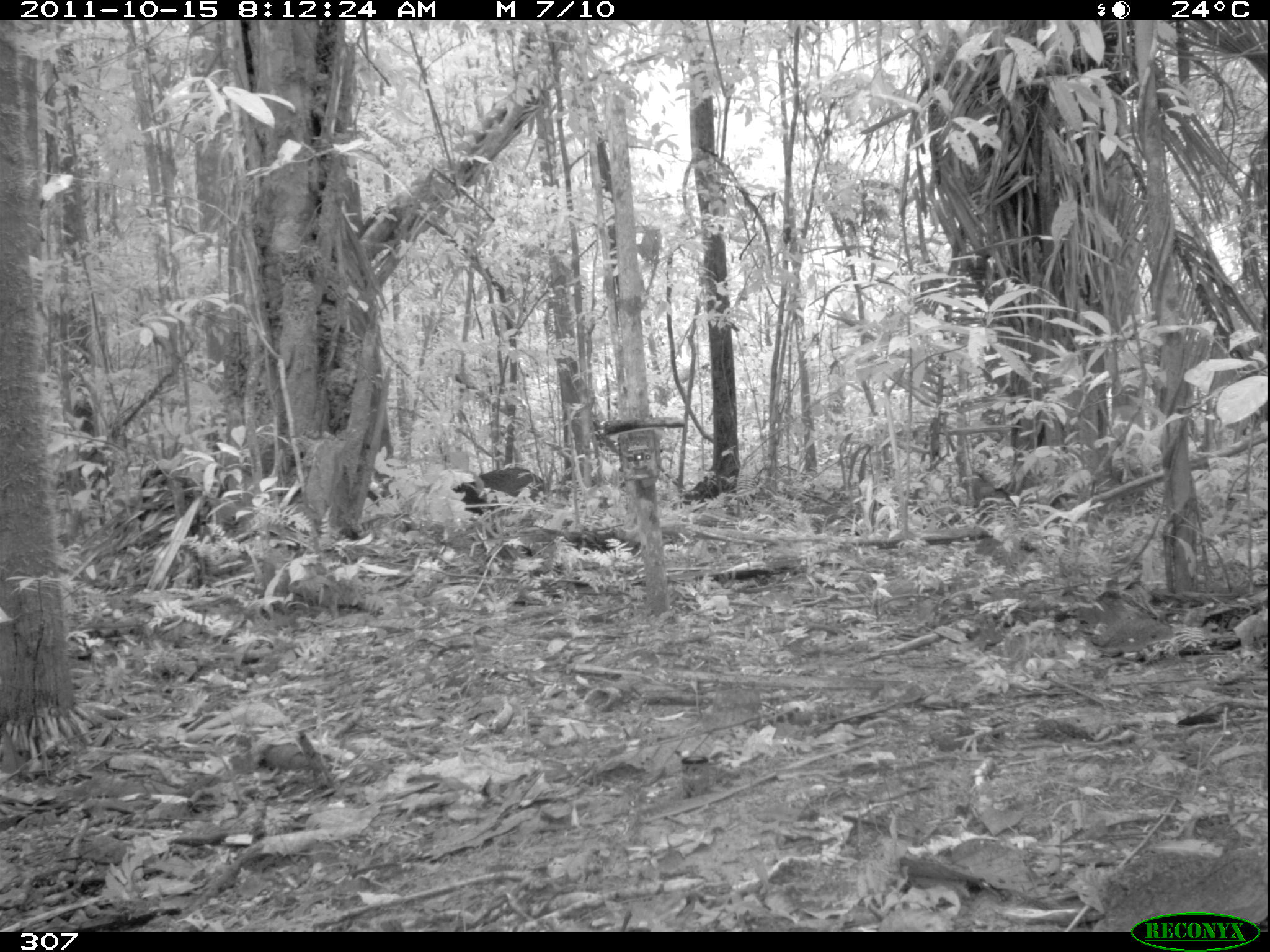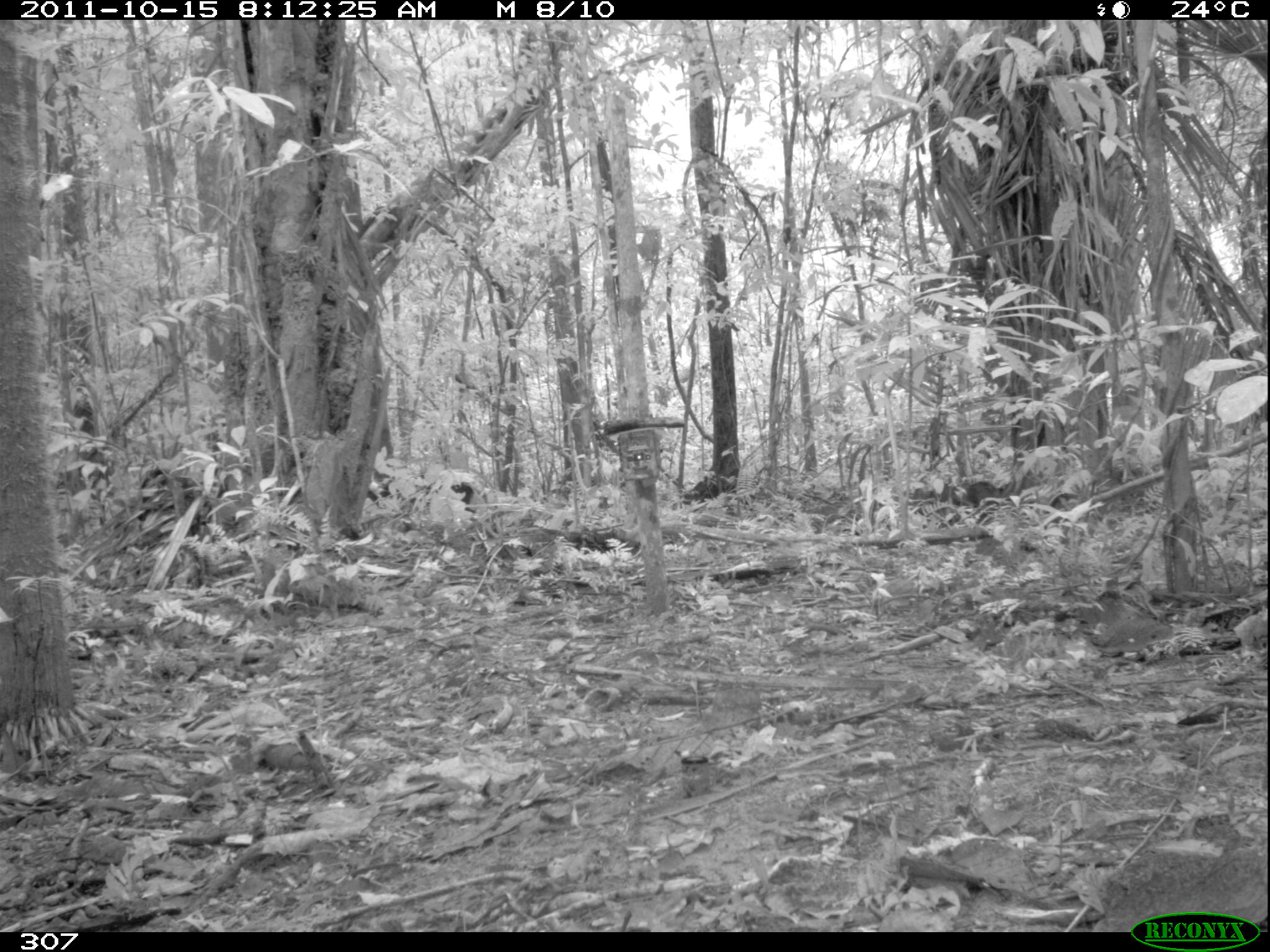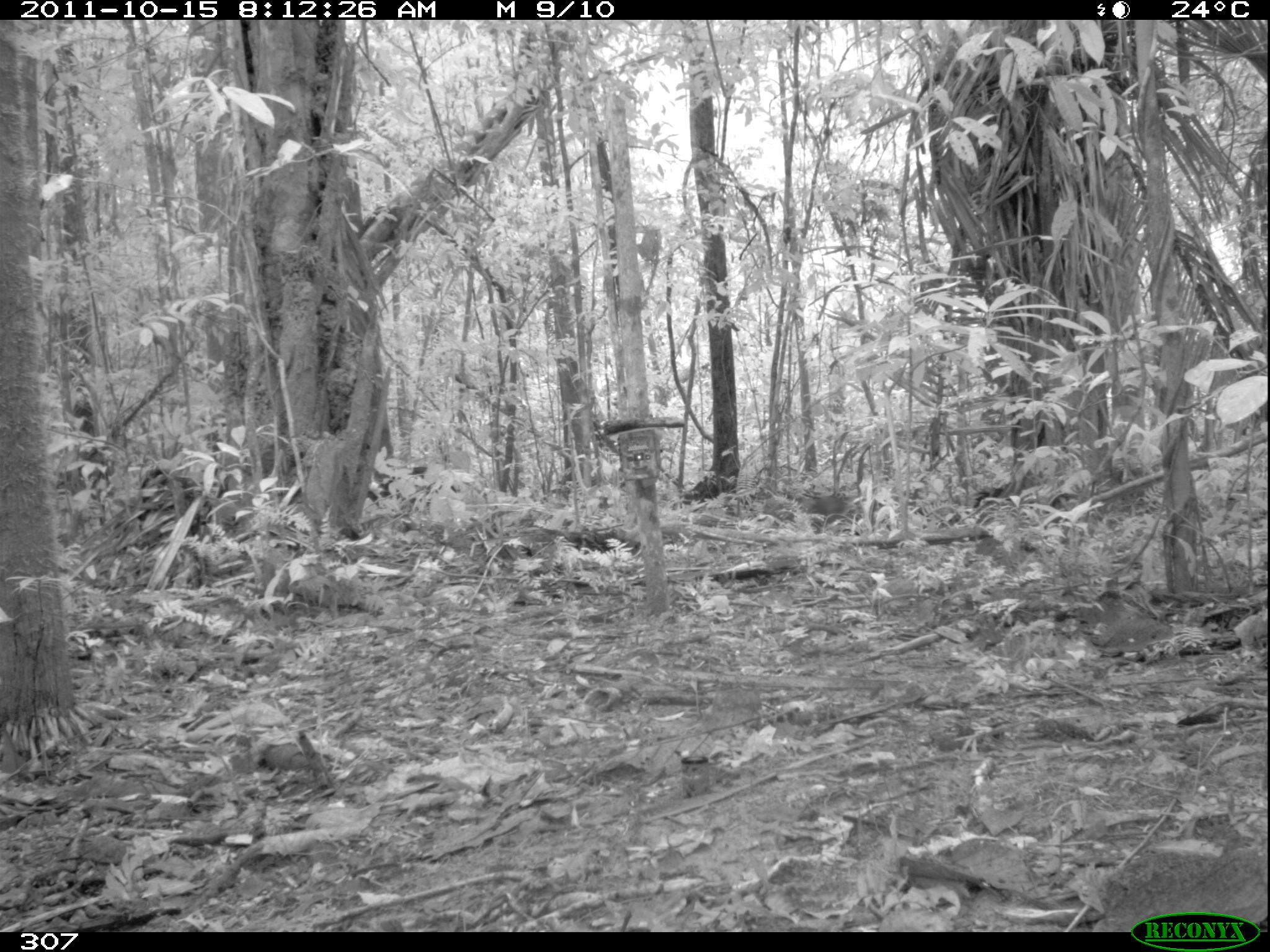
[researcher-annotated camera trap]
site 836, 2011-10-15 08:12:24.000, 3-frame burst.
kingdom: Animalia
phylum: Chordata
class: Mammalia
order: Artiodactyla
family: Tayassuidae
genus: Pecari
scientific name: Pecari tajacu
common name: collared peccary